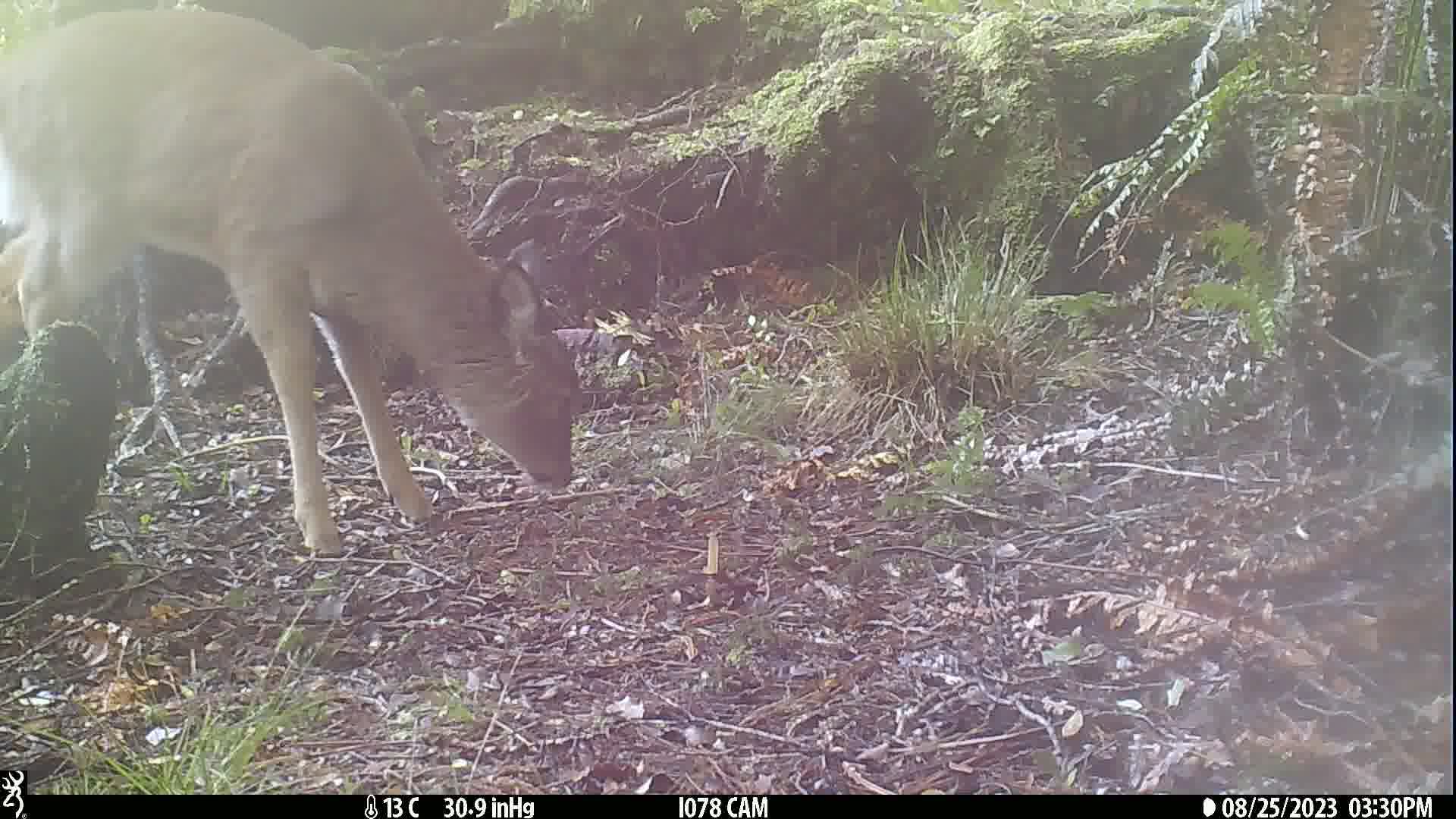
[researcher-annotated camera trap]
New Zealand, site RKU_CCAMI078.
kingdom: Animalia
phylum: Chordata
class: Mammalia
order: Artiodactyla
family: Cervidae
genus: Odocoileus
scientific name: Odocoileus virginianus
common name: white-tailed deer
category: white tailed deer